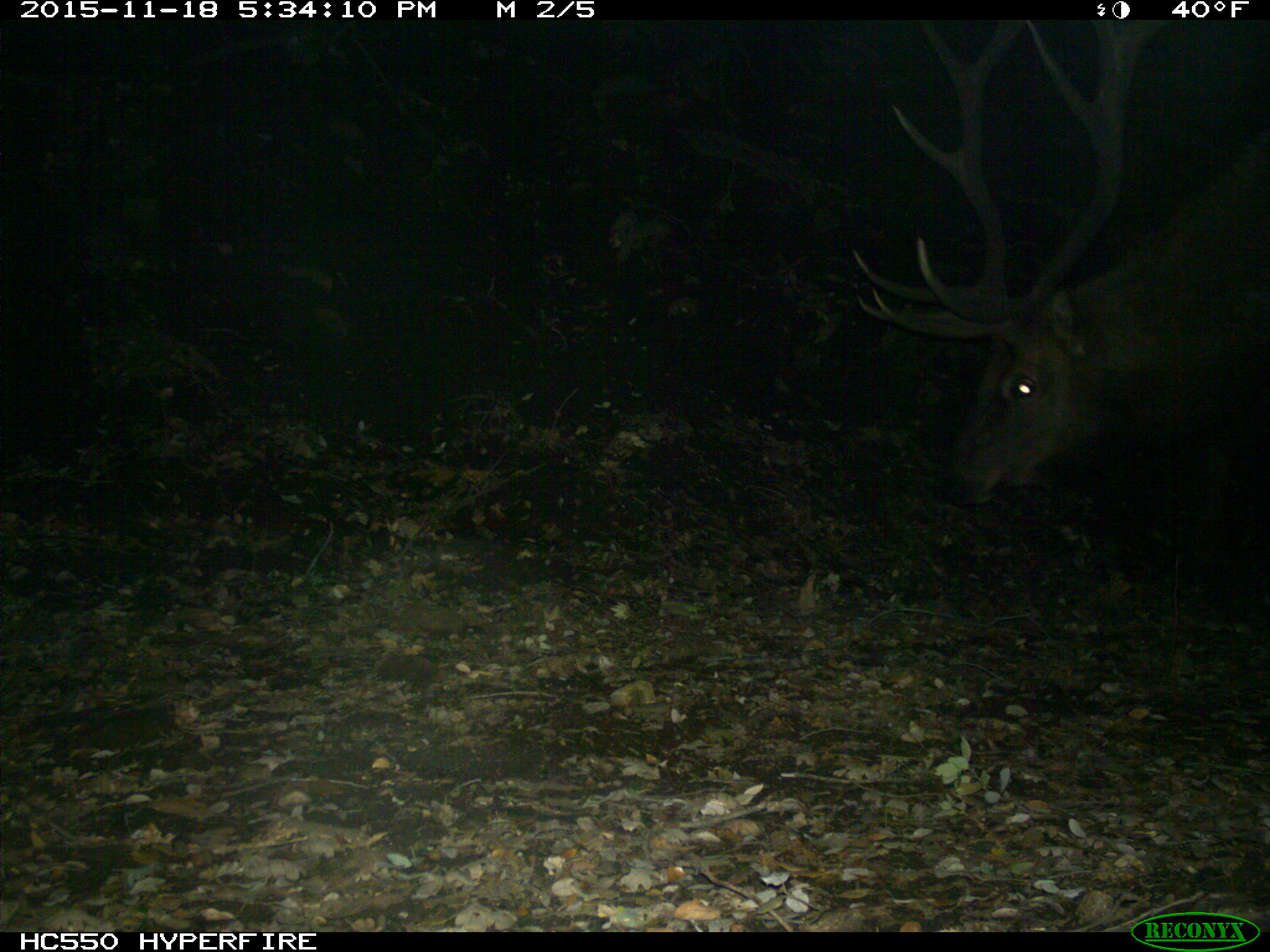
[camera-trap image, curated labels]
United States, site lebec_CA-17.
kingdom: Animalia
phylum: Chordata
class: Mammalia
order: Artiodactyla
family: Cervidae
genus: Cervus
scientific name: Cervus canadensis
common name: elk